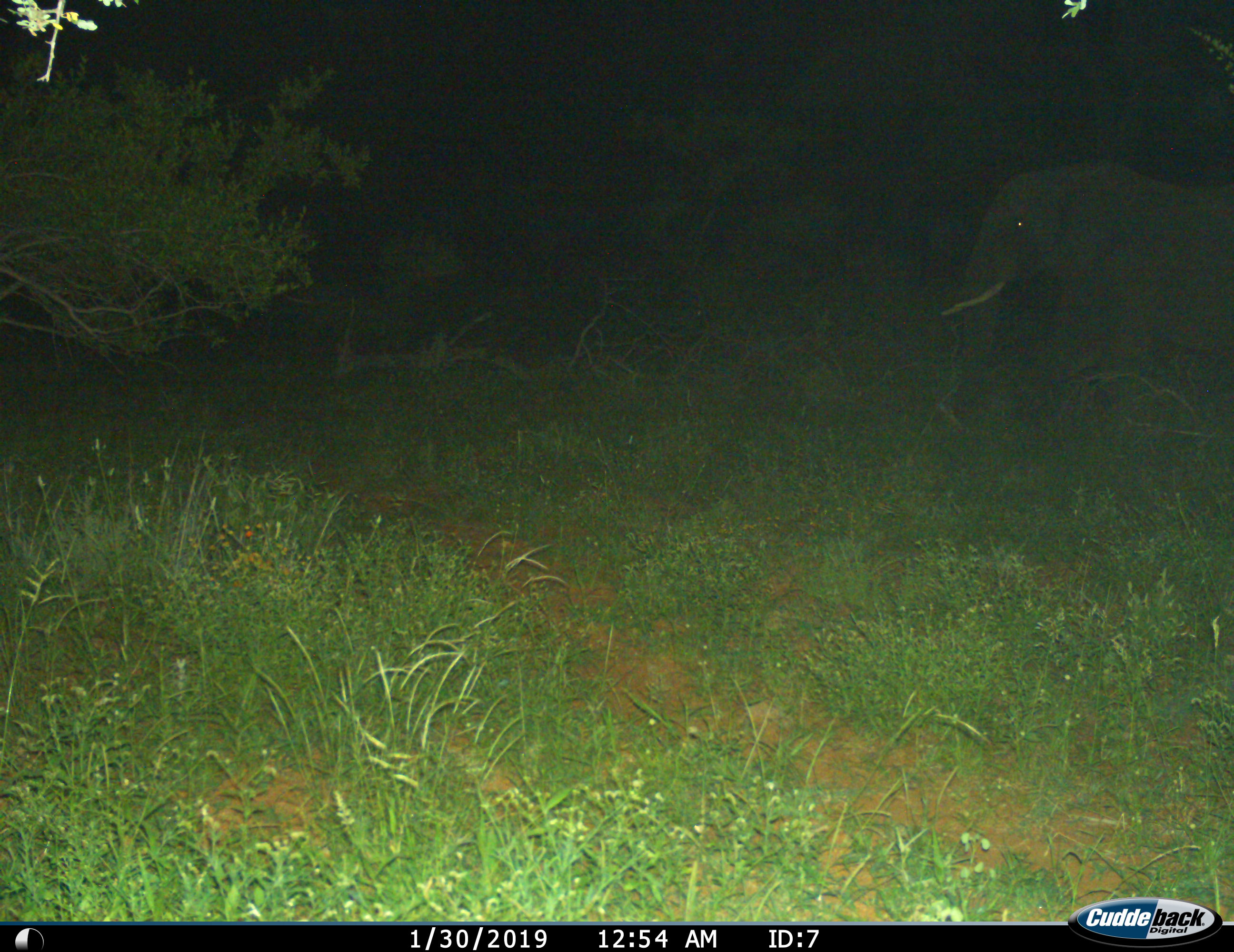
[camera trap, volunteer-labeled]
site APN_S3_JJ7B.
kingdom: Animalia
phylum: Chordata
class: Mammalia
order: Proboscidea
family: Elephantidae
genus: Loxodonta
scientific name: Loxodonta africana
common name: african bush elephant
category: elephant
Elephant (african bush elephant) (Loxodonta africana), count 1. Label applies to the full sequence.